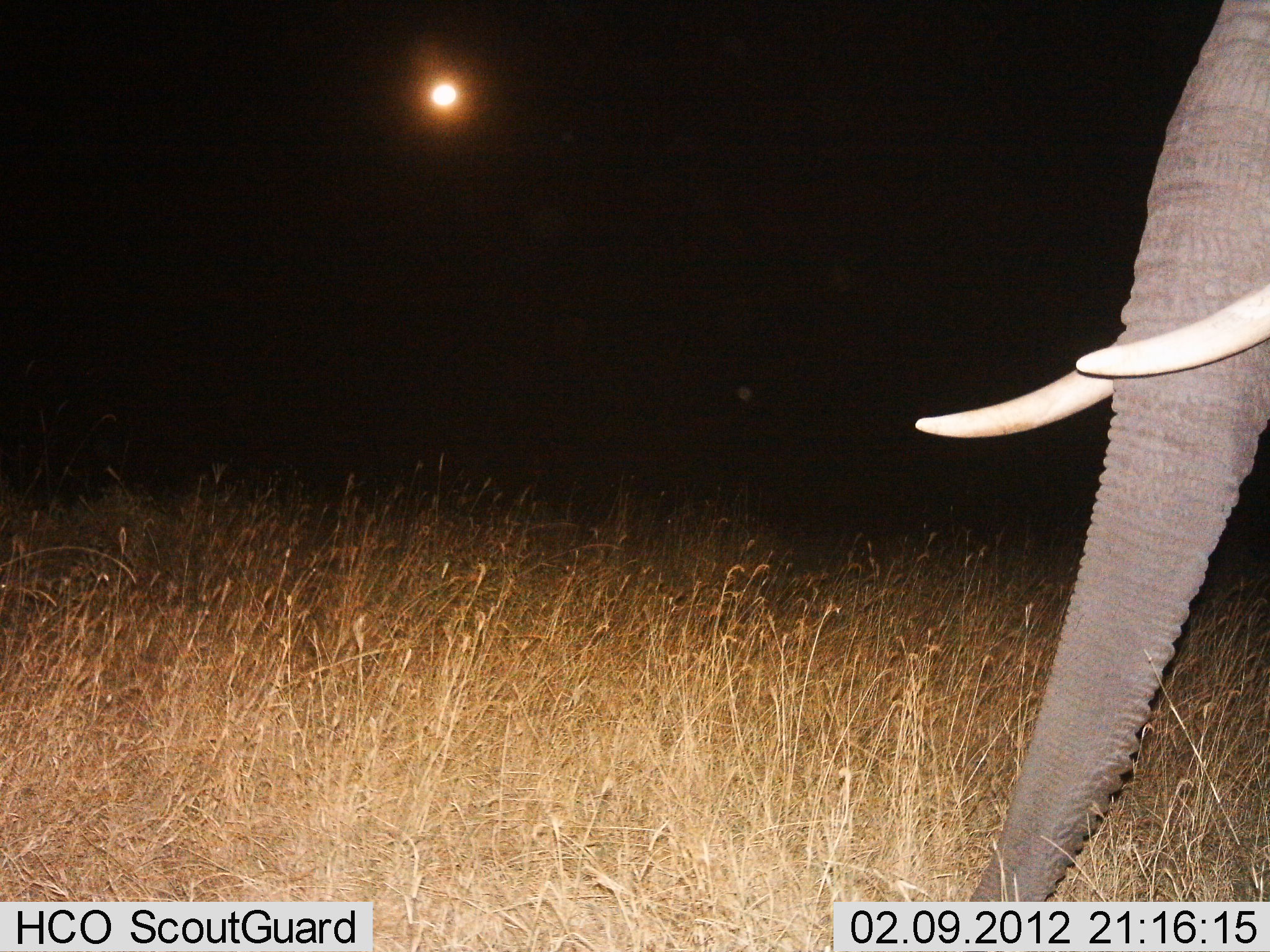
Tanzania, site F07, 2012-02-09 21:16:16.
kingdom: Animalia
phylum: Chordata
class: Mammalia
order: Proboscidea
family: Elephantidae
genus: Loxodonta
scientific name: Loxodonta africana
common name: african bush elephant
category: elephant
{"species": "elephant (african bush elephant) (Loxodonta africana)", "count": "1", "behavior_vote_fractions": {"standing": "70%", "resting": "0%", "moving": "30%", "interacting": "0%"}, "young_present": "0%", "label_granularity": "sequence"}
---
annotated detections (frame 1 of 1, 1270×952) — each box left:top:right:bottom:
animal: 914:0:1270:951